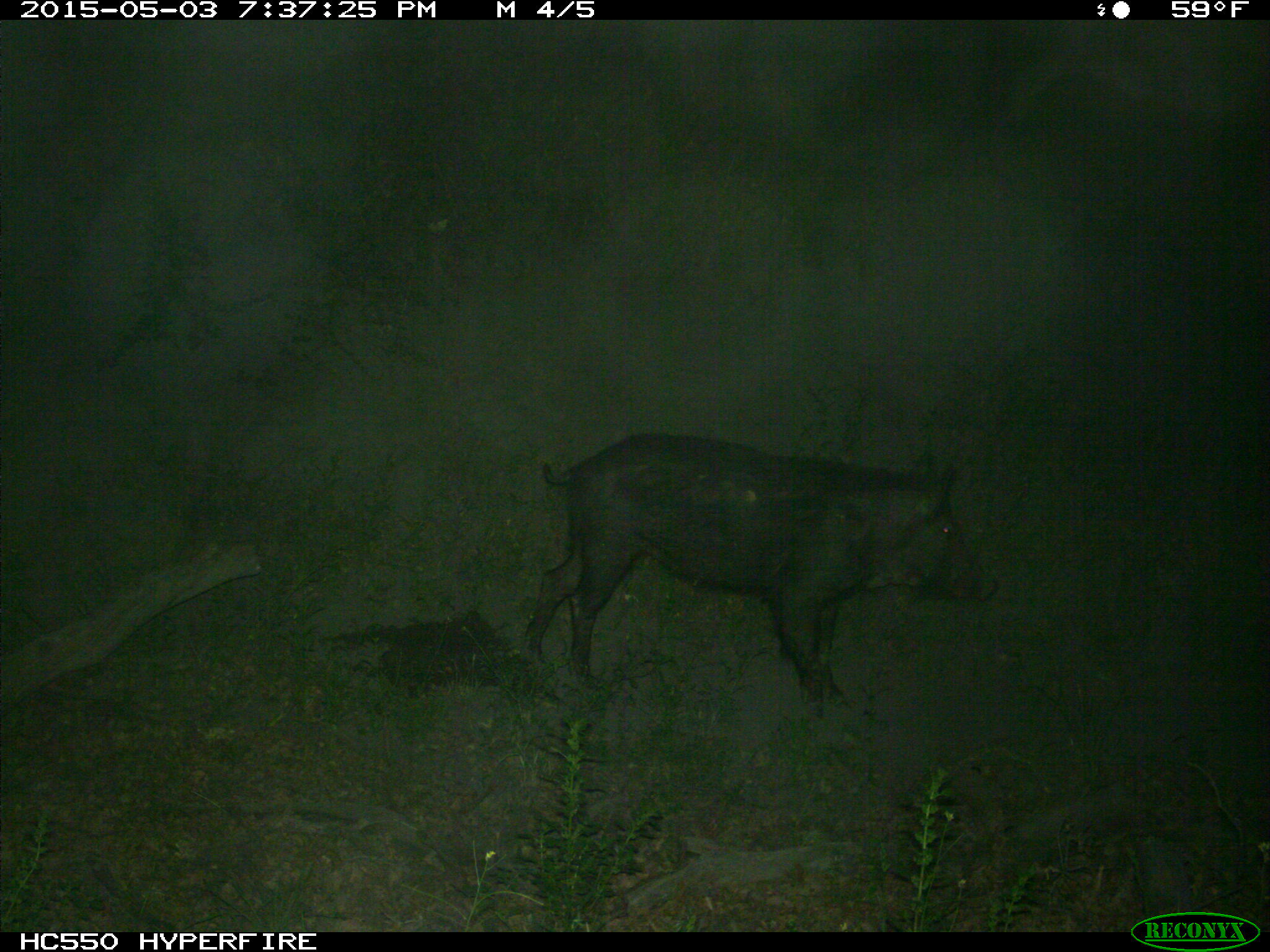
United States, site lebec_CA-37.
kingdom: Animalia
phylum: Chordata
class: Mammalia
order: Artiodactyla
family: Suidae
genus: Sus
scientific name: Sus scrofa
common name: wild boar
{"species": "Sus scrofa (wild boar)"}